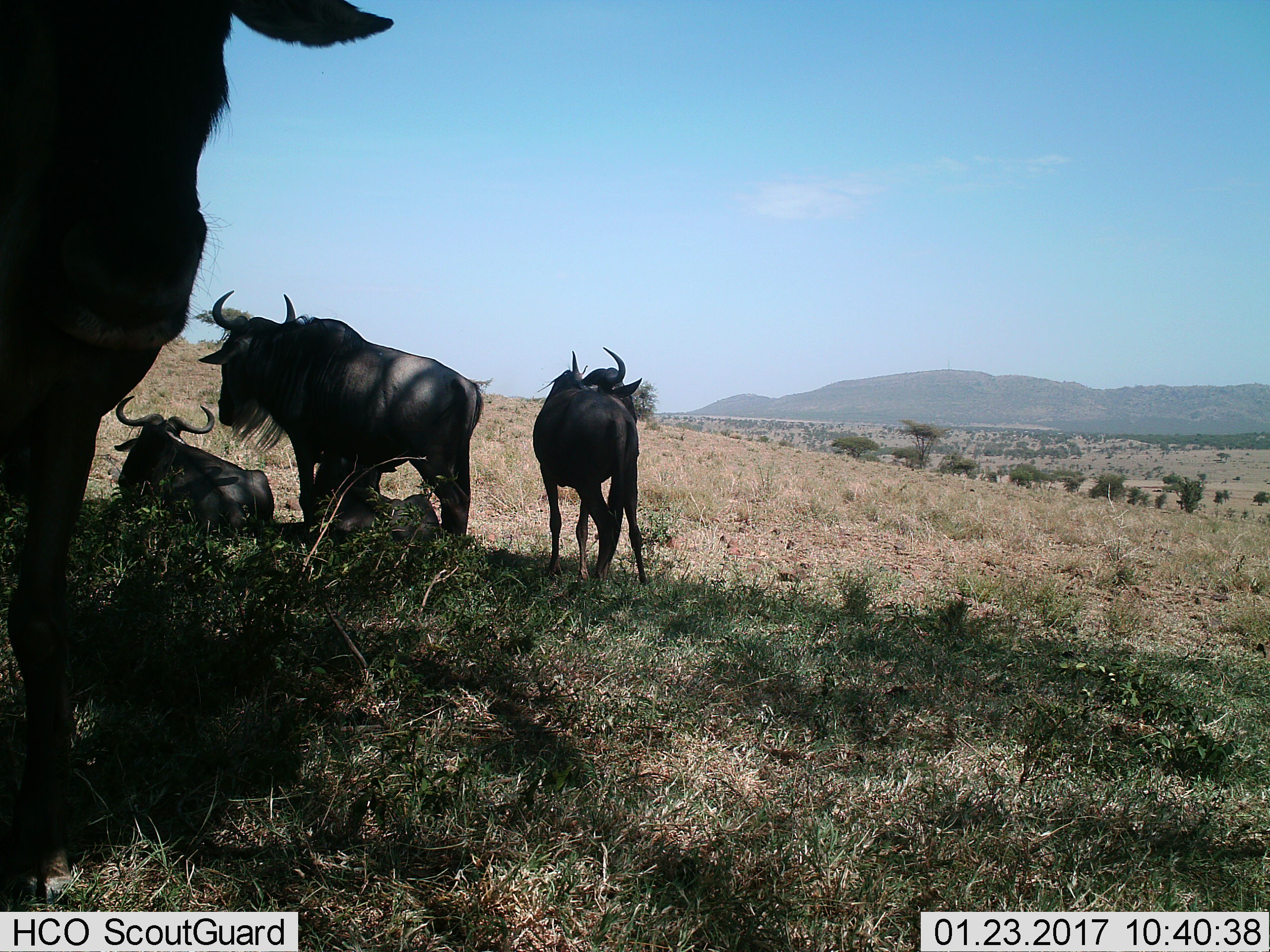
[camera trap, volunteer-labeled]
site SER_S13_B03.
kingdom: Animalia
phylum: Chordata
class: Mammalia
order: Artiodactyla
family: Bovidae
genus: Connochaetes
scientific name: Connochaetes taurinus taurinus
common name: blue wildebeest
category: wildebeestblue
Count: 4.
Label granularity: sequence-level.